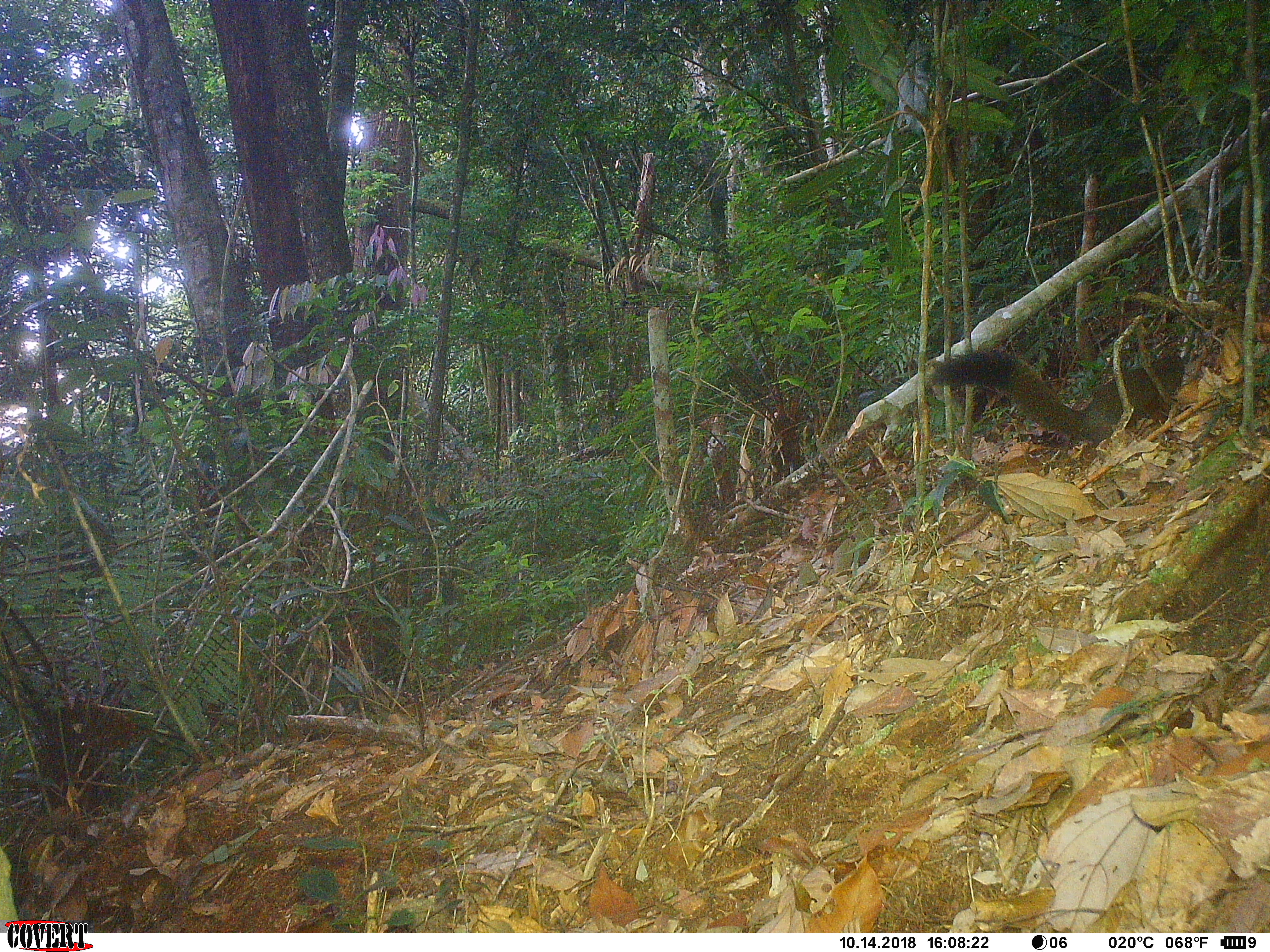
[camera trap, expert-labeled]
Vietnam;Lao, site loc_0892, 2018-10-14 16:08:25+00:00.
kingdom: Animalia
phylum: Chordata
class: Mammalia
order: Rodentia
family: Sciuridae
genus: Sciurus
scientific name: Sciurus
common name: squirrel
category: unidentified squirrel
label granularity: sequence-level